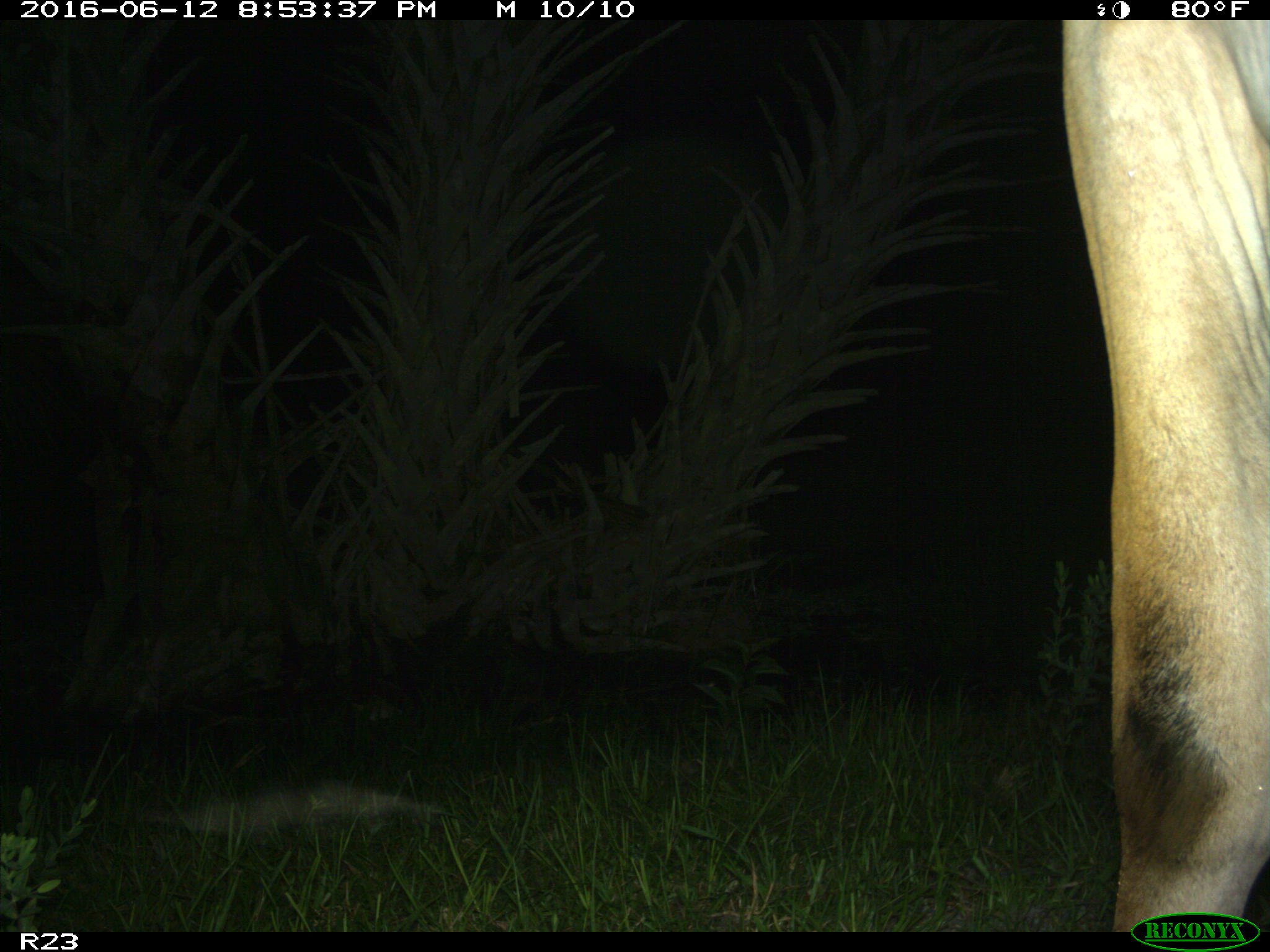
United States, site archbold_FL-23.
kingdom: Animalia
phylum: Chordata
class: Mammalia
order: Artiodactyla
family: Bovidae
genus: Bos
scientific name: Bos taurus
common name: domestic cow